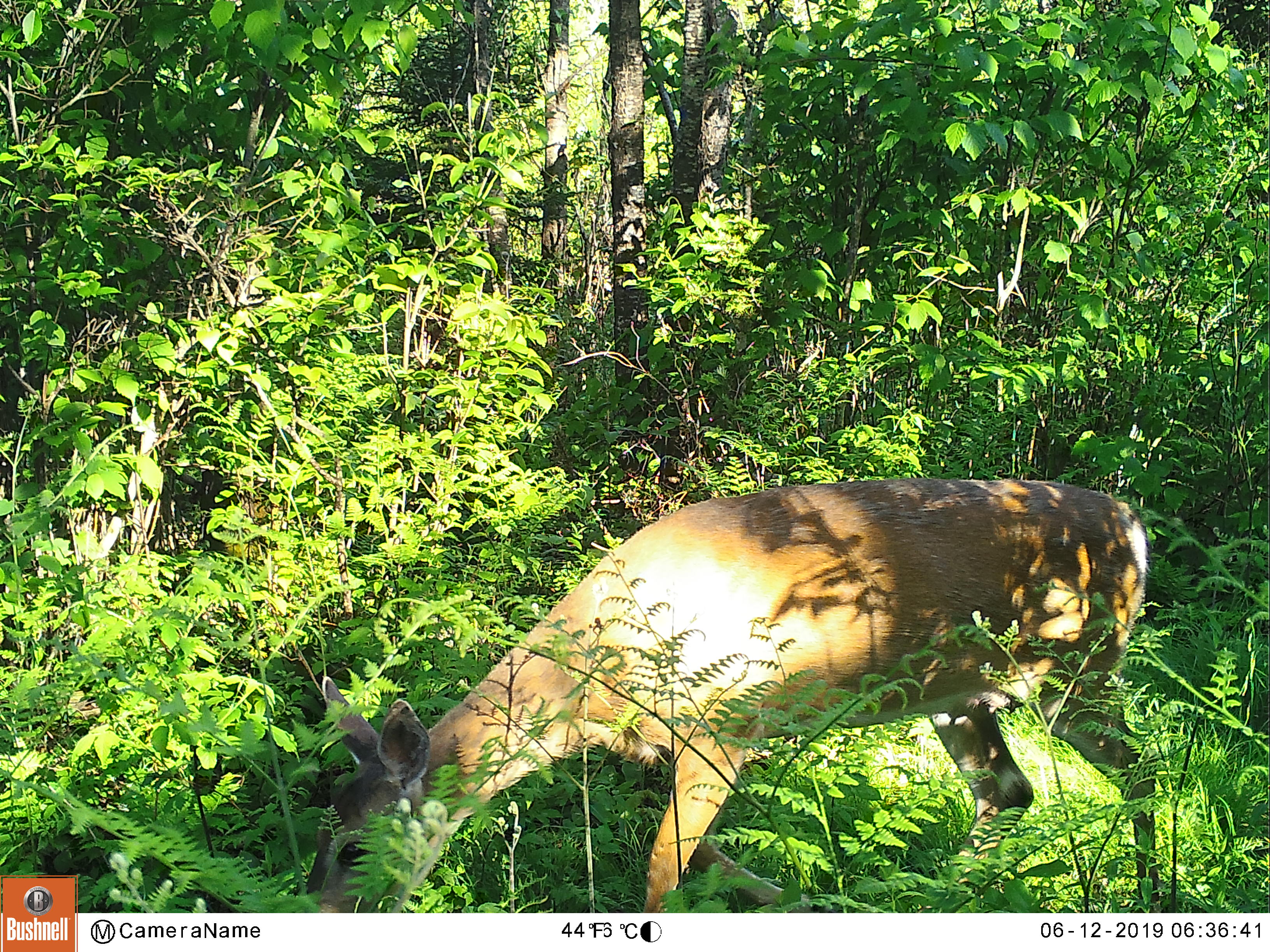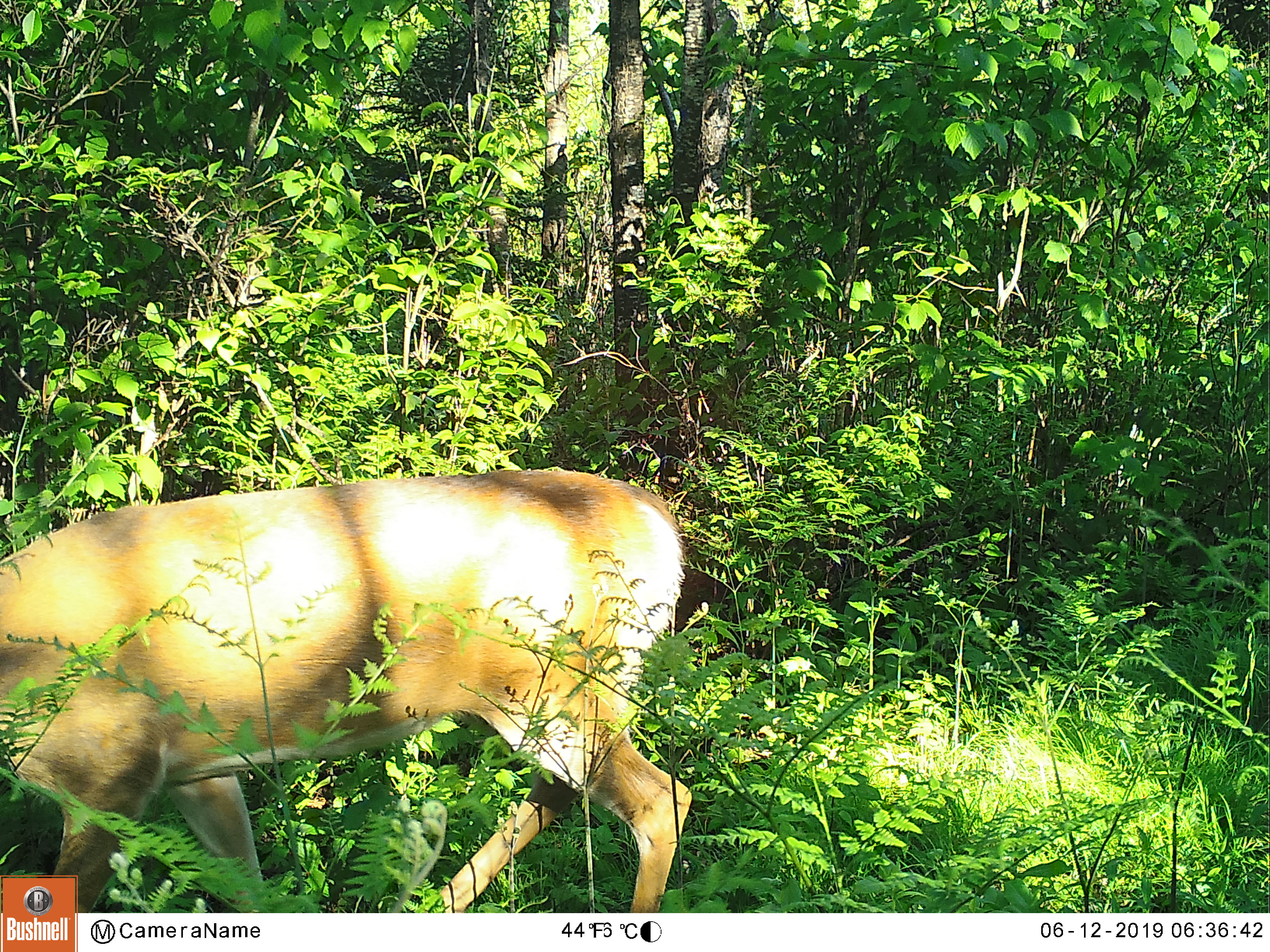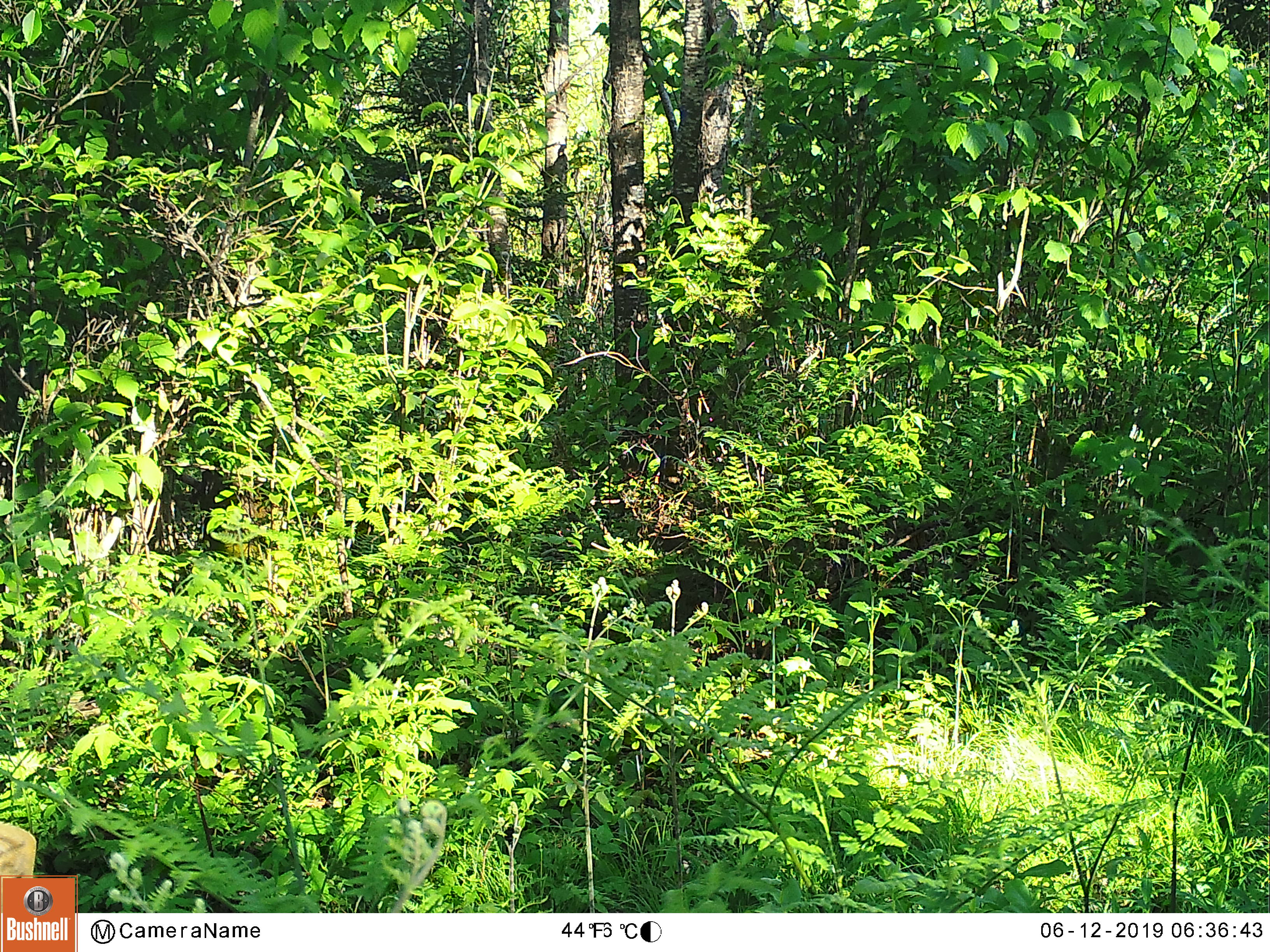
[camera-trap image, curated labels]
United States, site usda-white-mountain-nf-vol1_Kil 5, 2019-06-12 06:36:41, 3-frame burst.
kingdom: Animalia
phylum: Chordata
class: Mammalia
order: Artiodactyla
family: Cervidae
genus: Odocoileus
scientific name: Odocoileus virginianus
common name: white-tailed deer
White-tailed deer (Odocoileus virginianus).